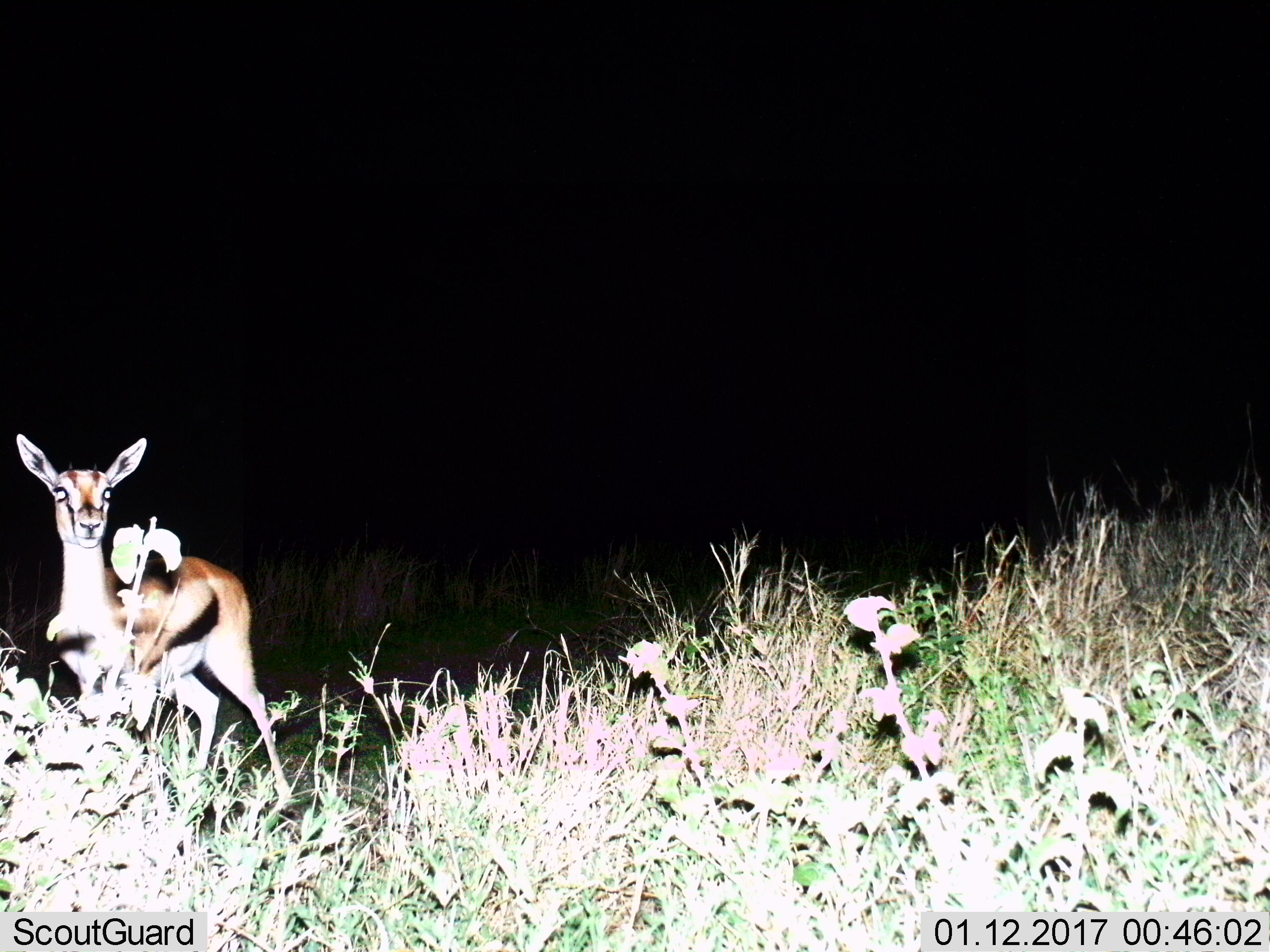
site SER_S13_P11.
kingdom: Animalia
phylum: Chordata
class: Mammalia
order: Artiodactyla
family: Bovidae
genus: Eudorcas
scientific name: Eudorcas thomsonii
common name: thomson's gazelle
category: gazellethomsons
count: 1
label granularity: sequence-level